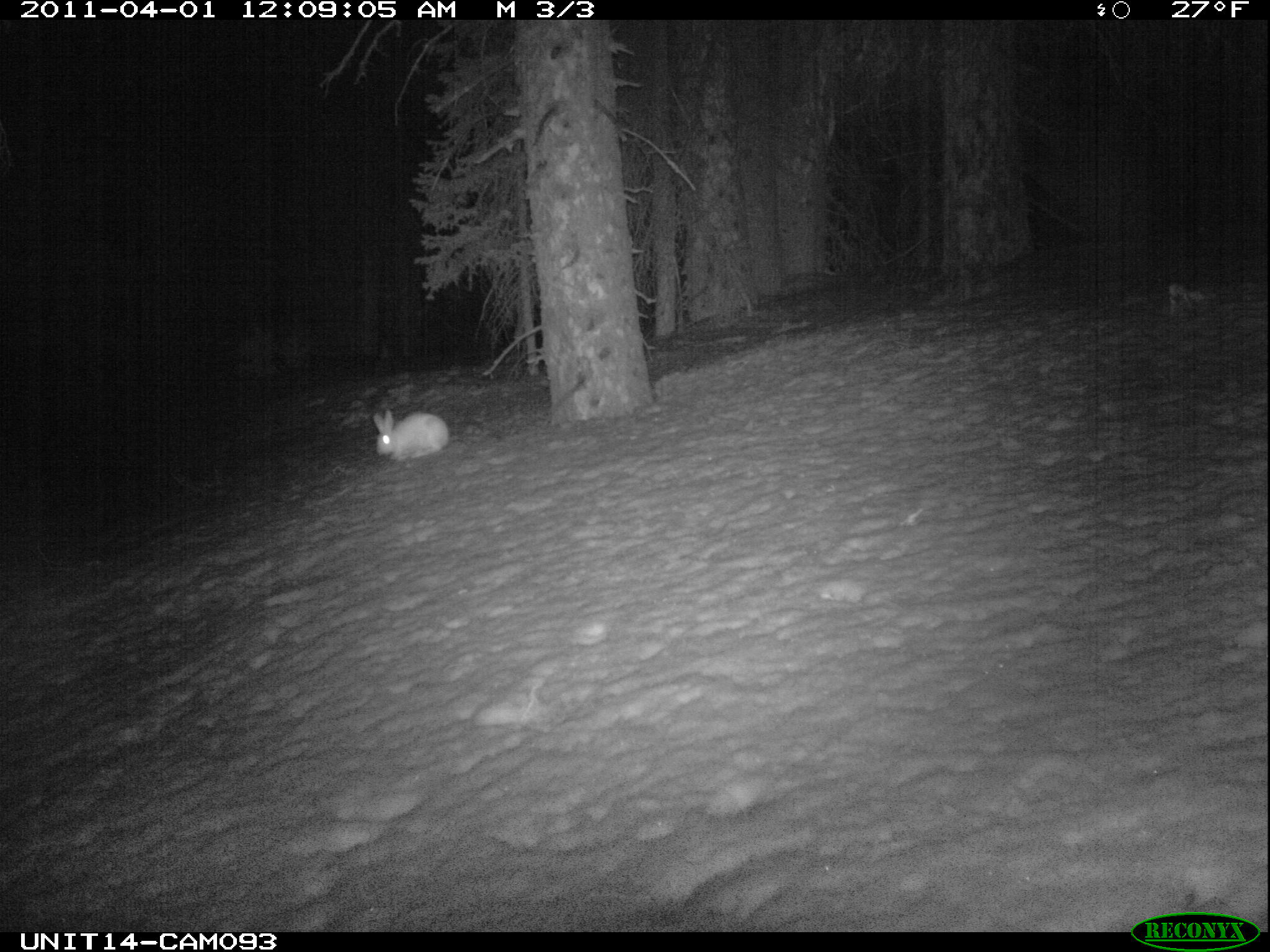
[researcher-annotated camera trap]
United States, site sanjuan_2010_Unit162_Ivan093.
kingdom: Animalia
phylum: Chordata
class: Mammalia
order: Lagomorpha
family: Leporidae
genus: Lepus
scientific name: Lepus americanus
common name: snowshoe hare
Lepus americanus (snowshoe hare).